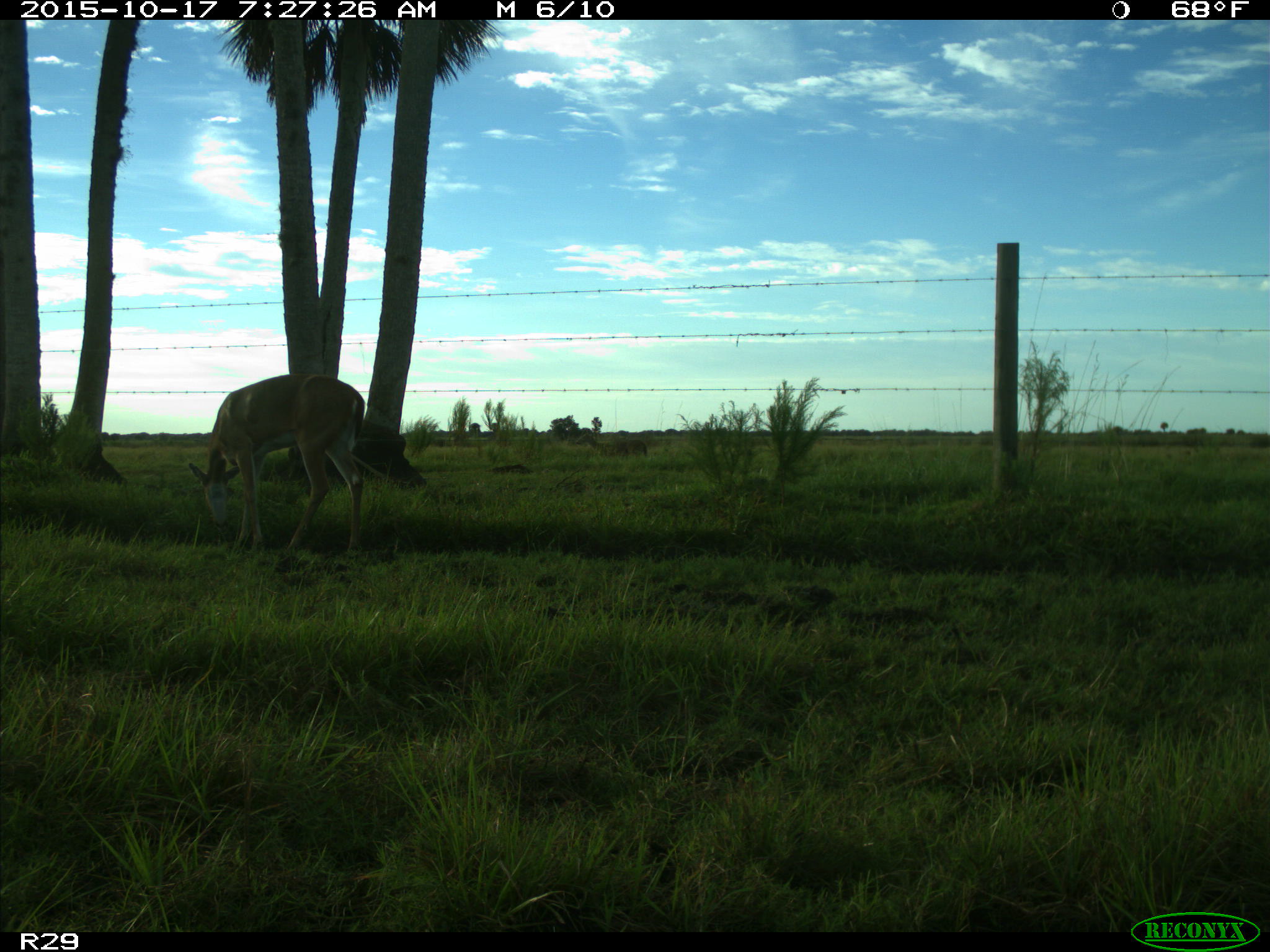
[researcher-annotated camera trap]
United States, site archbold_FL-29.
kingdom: Animalia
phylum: Chordata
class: Mammalia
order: Artiodactyla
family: Cervidae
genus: Odocoileus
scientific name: Odocoileus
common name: deer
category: unidentified deer